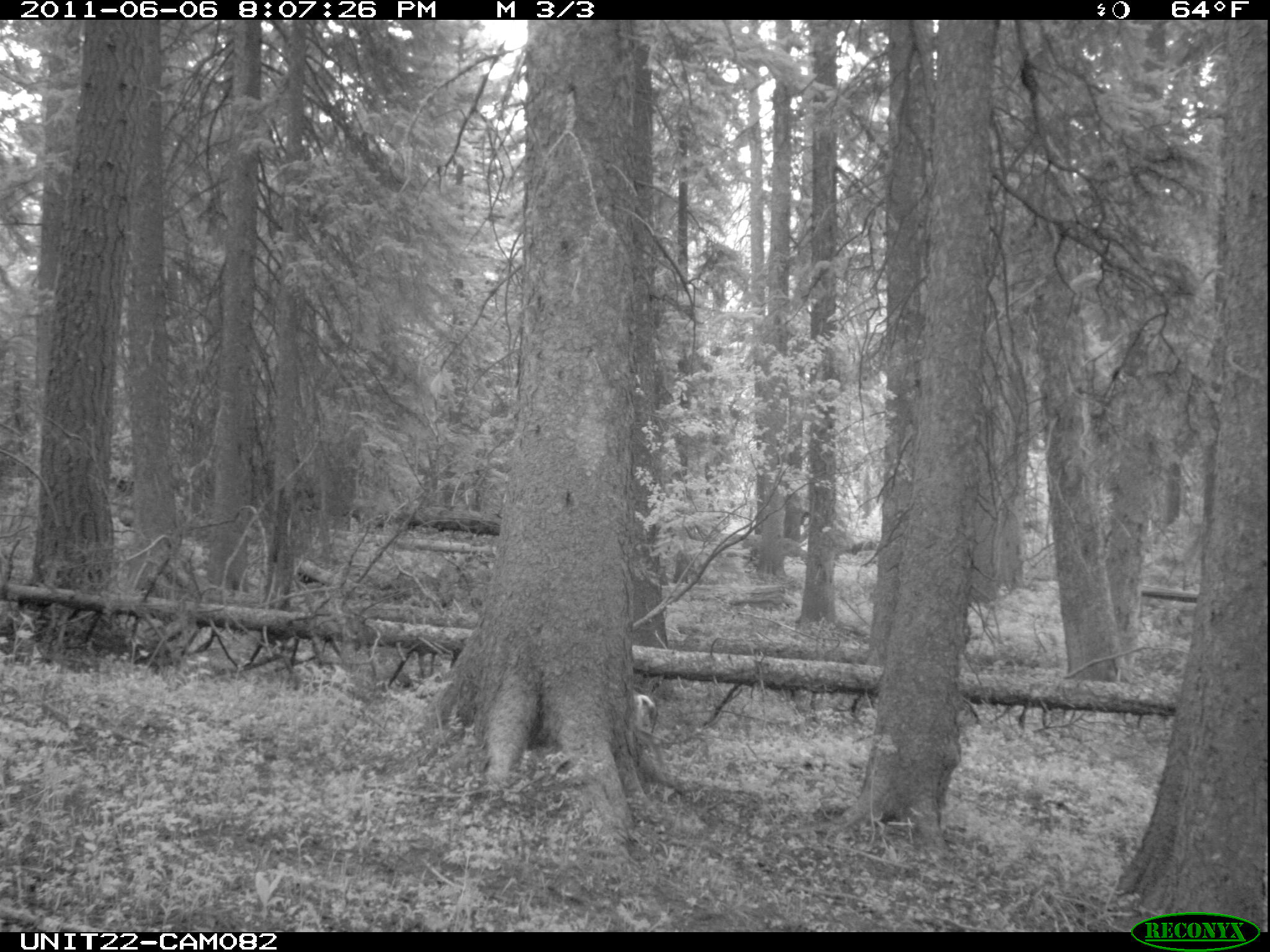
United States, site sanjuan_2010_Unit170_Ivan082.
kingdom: Animalia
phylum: Chordata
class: Mammalia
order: Artiodactyla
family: Cervidae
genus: Odocoileus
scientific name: Odocoileus hemionus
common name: mule deer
Odocoileus hemionus (mule deer).